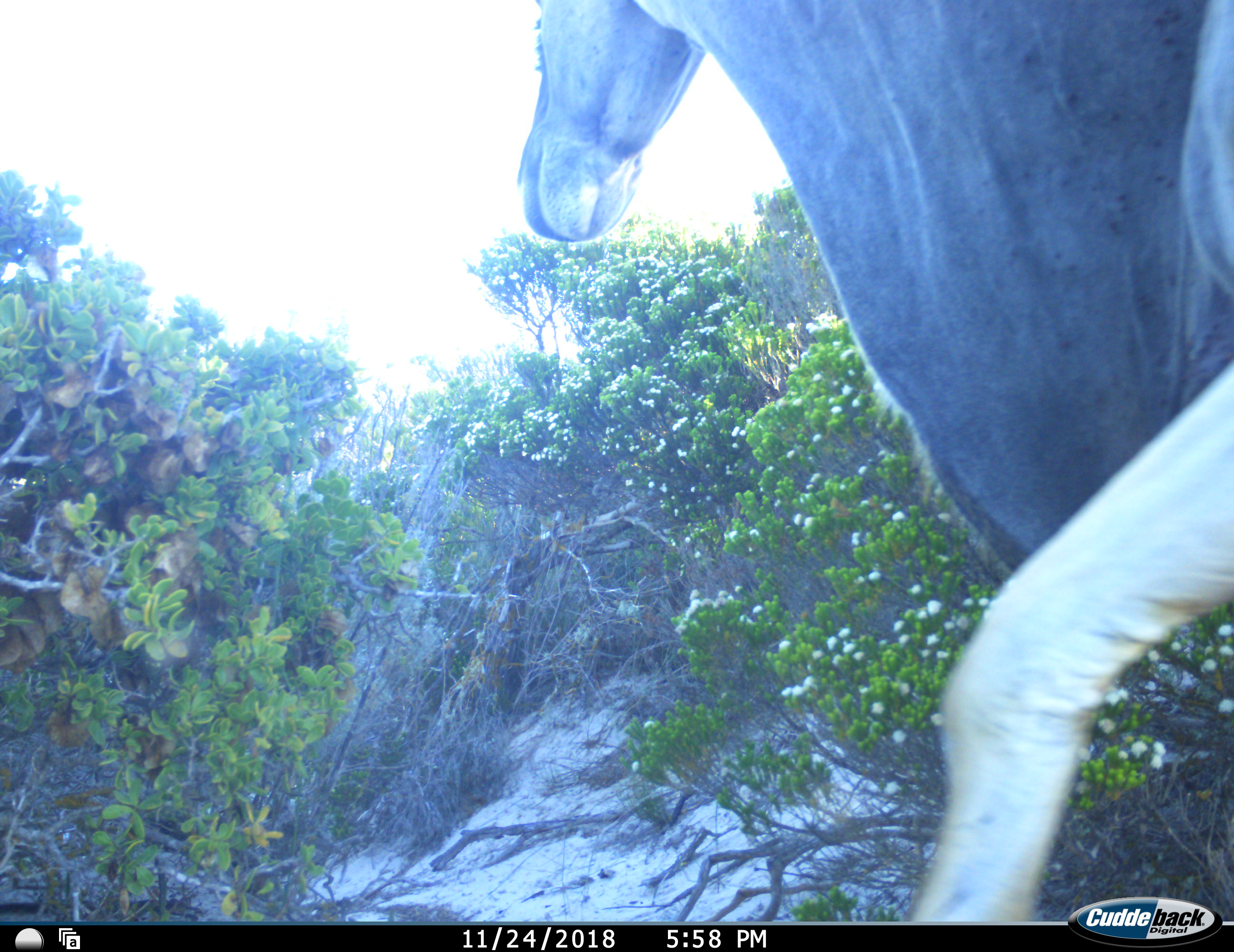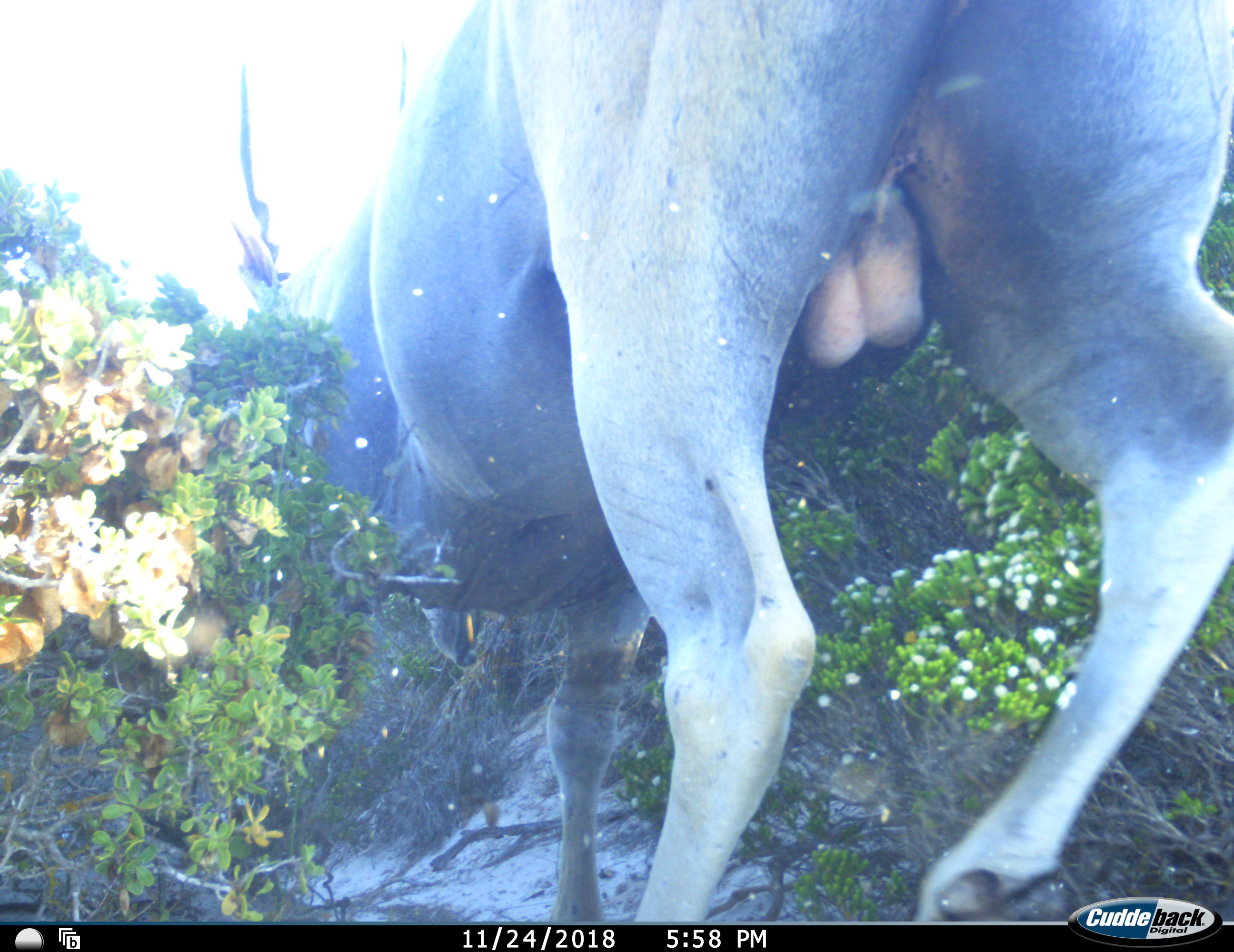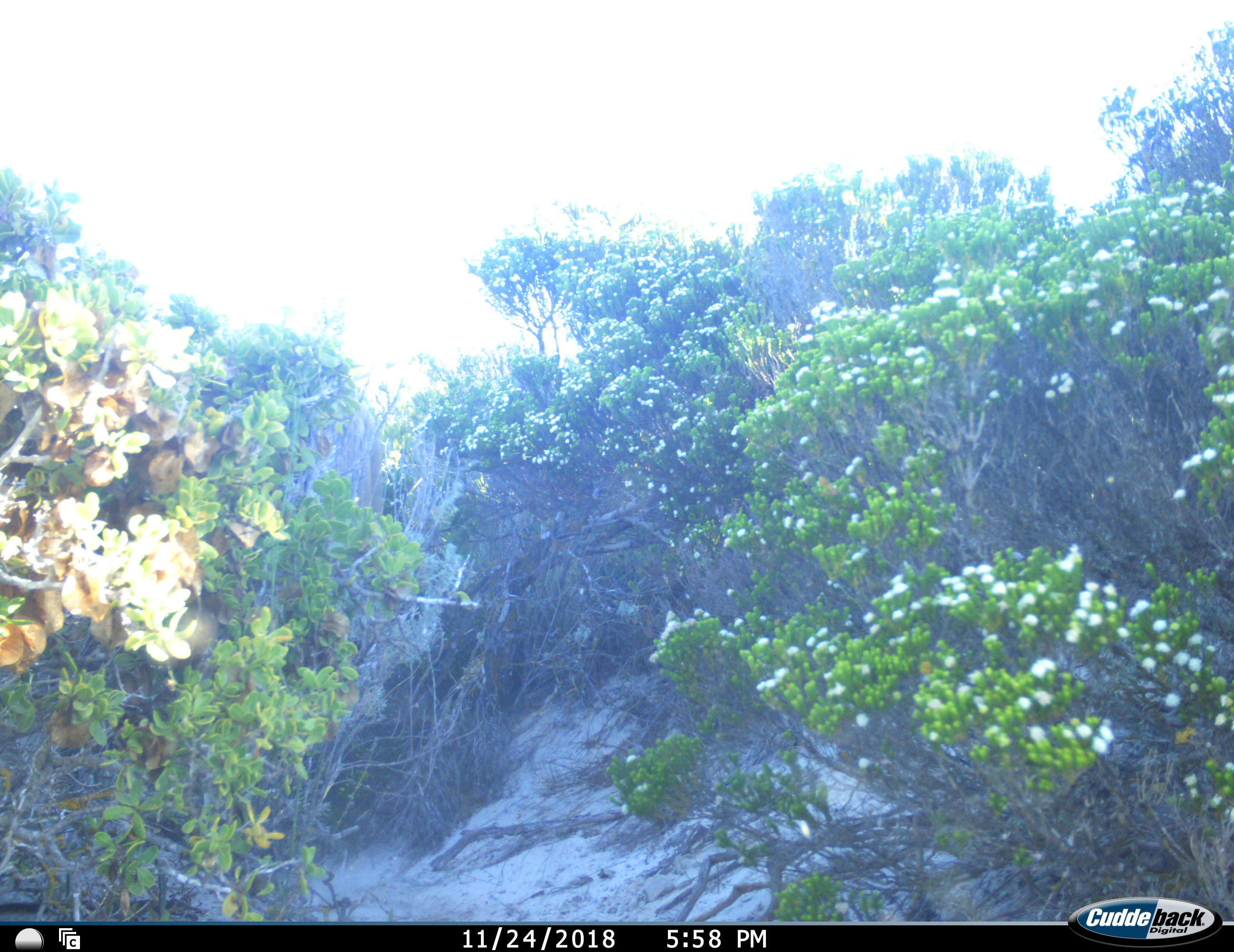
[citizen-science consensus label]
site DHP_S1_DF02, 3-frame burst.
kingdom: Animalia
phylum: Chordata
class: Mammalia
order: Artiodactyla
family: Bovidae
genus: Tragelaphus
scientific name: Tragelaphus oryx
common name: eland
Eland (Tragelaphus oryx), count 1. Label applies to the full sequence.